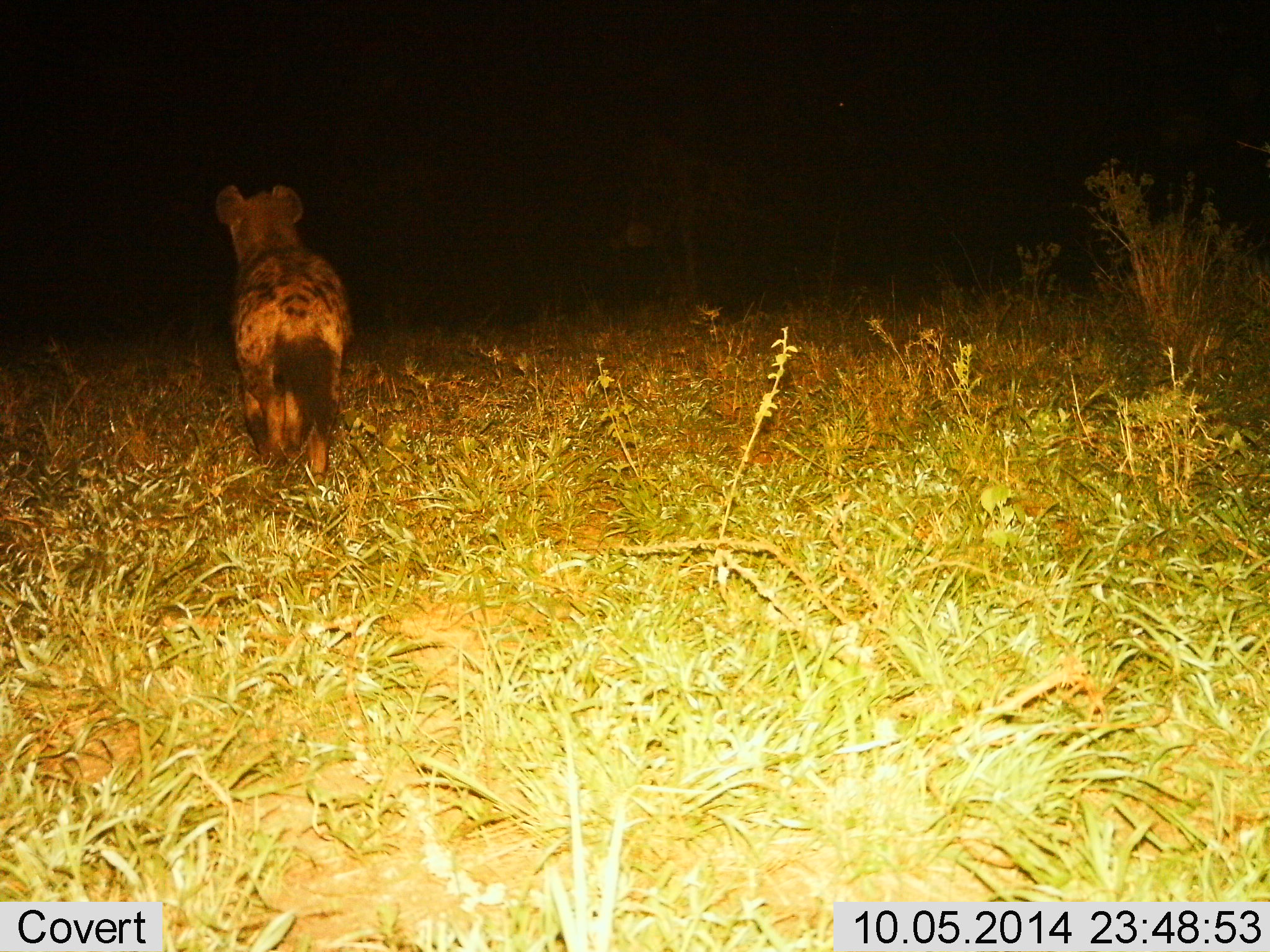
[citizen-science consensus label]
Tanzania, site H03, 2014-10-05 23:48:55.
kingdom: Animalia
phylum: Chordata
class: Mammalia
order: Carnivora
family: Hyaenidae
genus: Crocuta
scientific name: Crocuta crocuta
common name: spotted hyena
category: hyenaspotted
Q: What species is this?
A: Hyenaspotted (spotted hyena) (Crocuta crocuta).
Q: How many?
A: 1.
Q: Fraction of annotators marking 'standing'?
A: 50%.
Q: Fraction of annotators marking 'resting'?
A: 0%.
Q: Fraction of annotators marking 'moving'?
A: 60%.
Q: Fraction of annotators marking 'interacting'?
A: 0%.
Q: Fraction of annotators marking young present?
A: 0%.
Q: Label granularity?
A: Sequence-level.